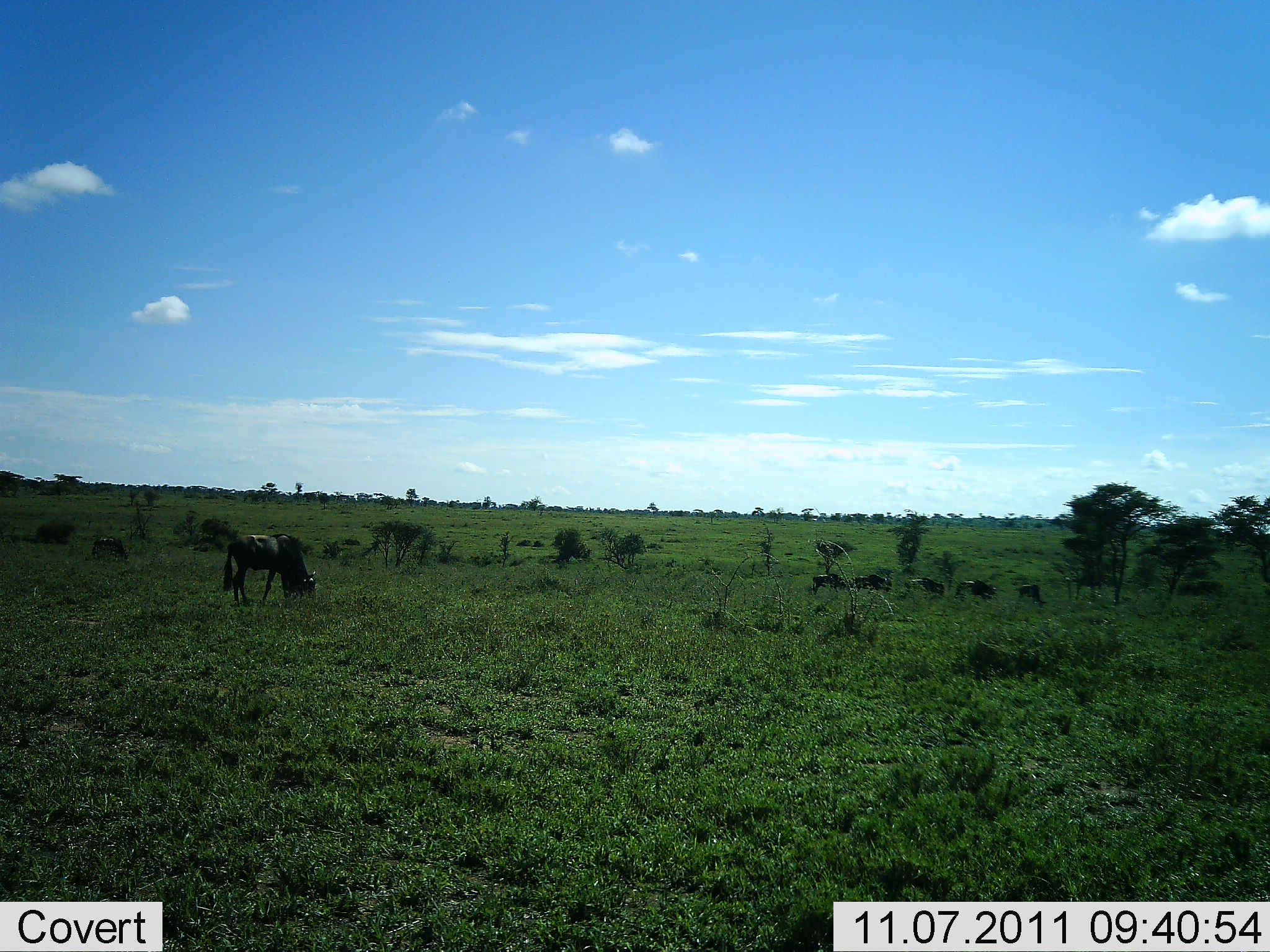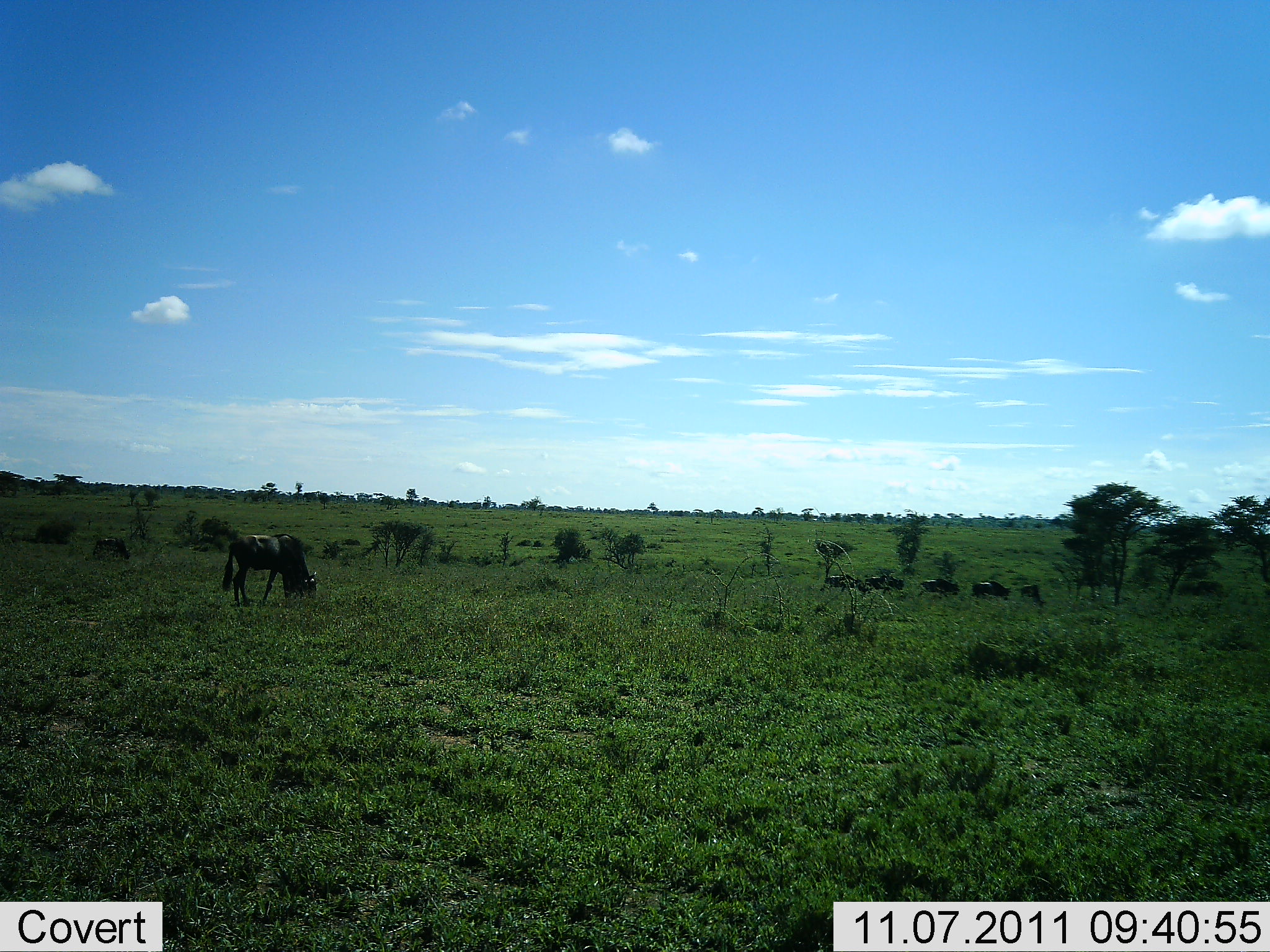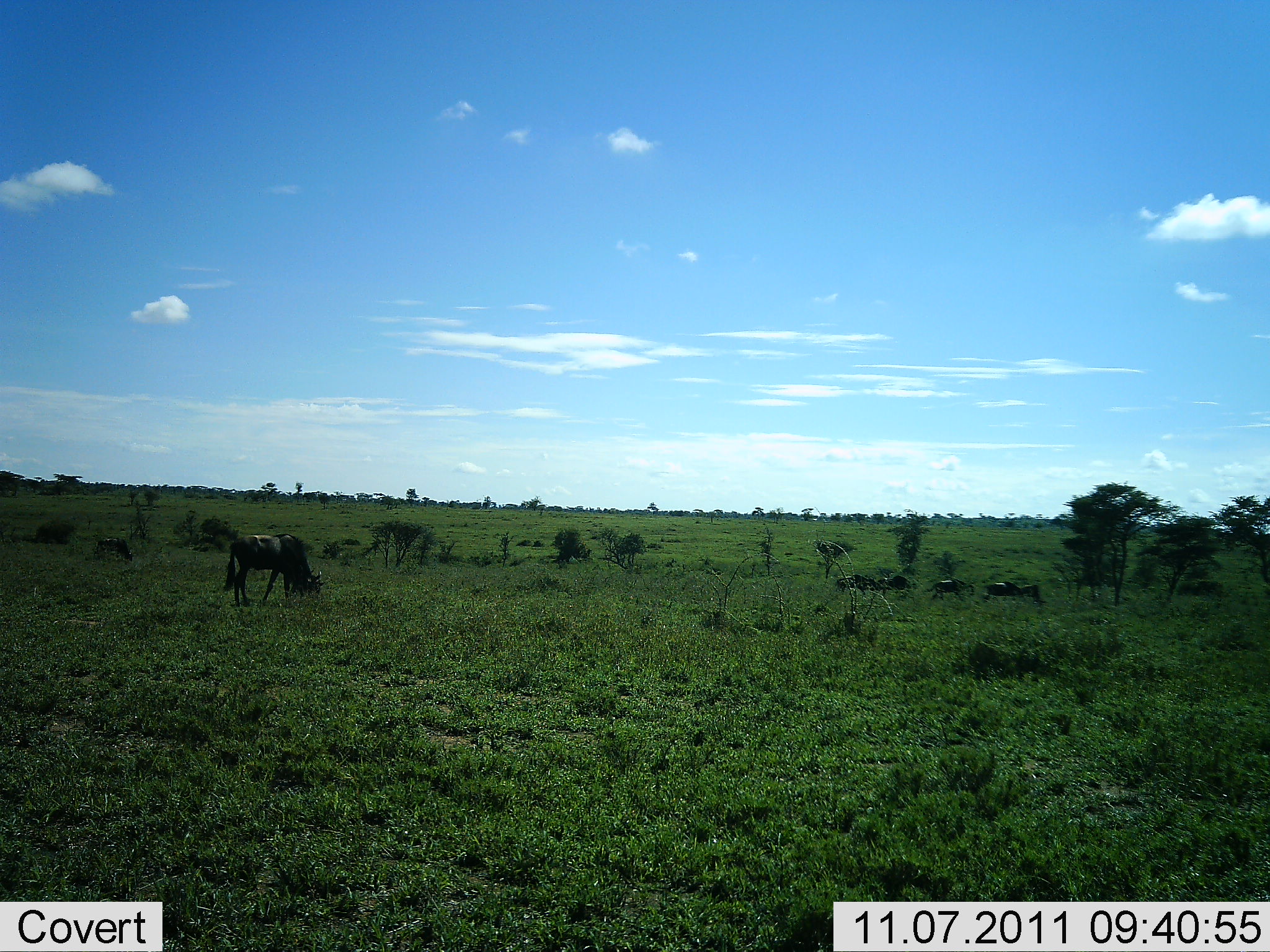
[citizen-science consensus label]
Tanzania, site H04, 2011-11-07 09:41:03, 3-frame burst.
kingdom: Animalia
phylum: Chordata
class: Mammalia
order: Artiodactyla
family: Bovidae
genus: Connochaetes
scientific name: Connochaetes taurinus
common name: blue wildebeest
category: wildebeest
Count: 6.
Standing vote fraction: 30%.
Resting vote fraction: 0%.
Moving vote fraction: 60%.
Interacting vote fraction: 0%.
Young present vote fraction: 0%.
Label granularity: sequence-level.